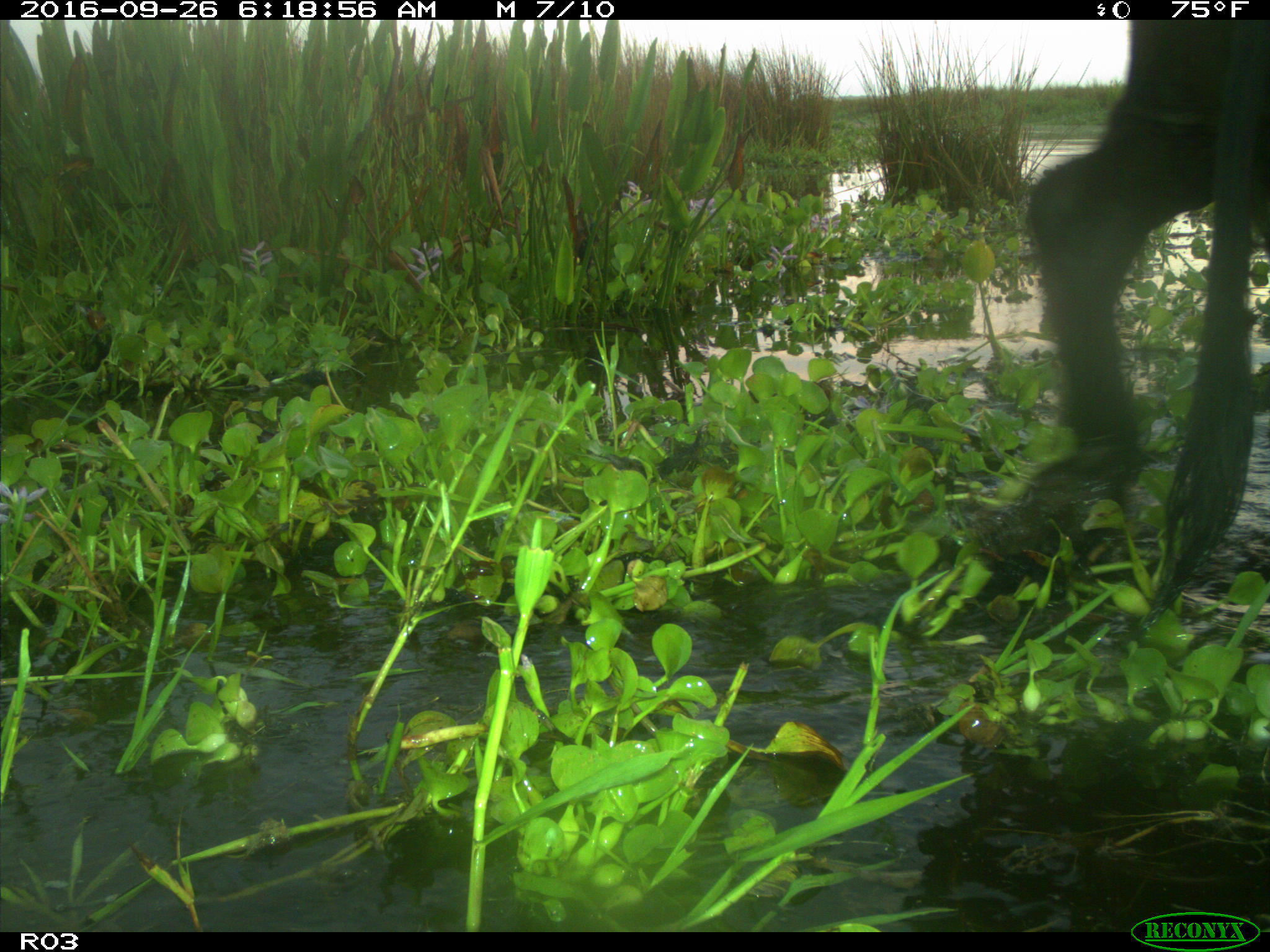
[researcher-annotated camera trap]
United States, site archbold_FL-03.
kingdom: Animalia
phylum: Chordata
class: Mammalia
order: Artiodactyla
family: Bovidae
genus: Bos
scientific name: Bos taurus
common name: domestic cow